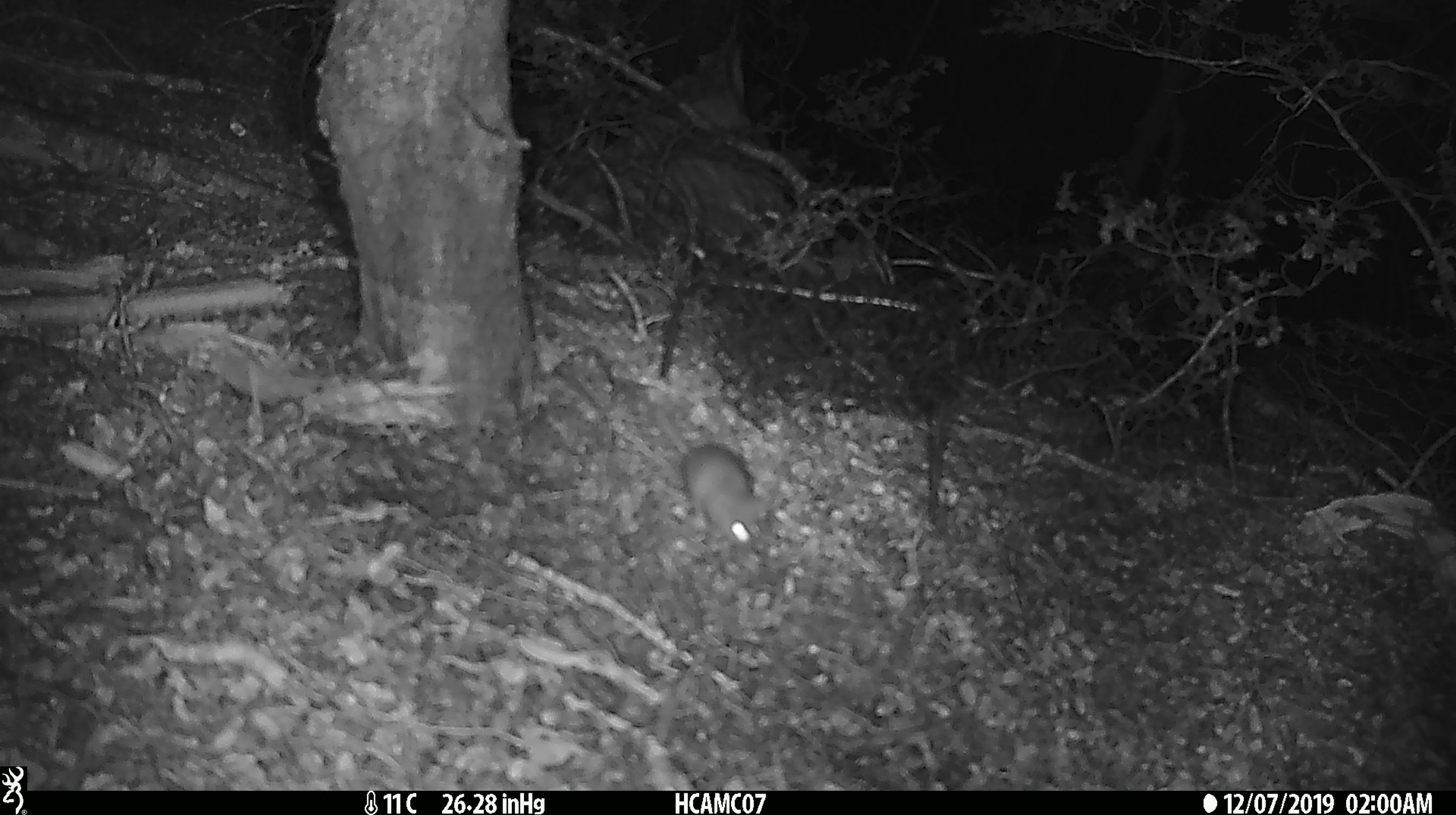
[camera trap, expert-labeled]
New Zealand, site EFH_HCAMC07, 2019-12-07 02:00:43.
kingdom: Animalia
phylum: Chordata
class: Mammalia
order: Rodentia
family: Muridae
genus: Mus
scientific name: Mus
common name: mouse